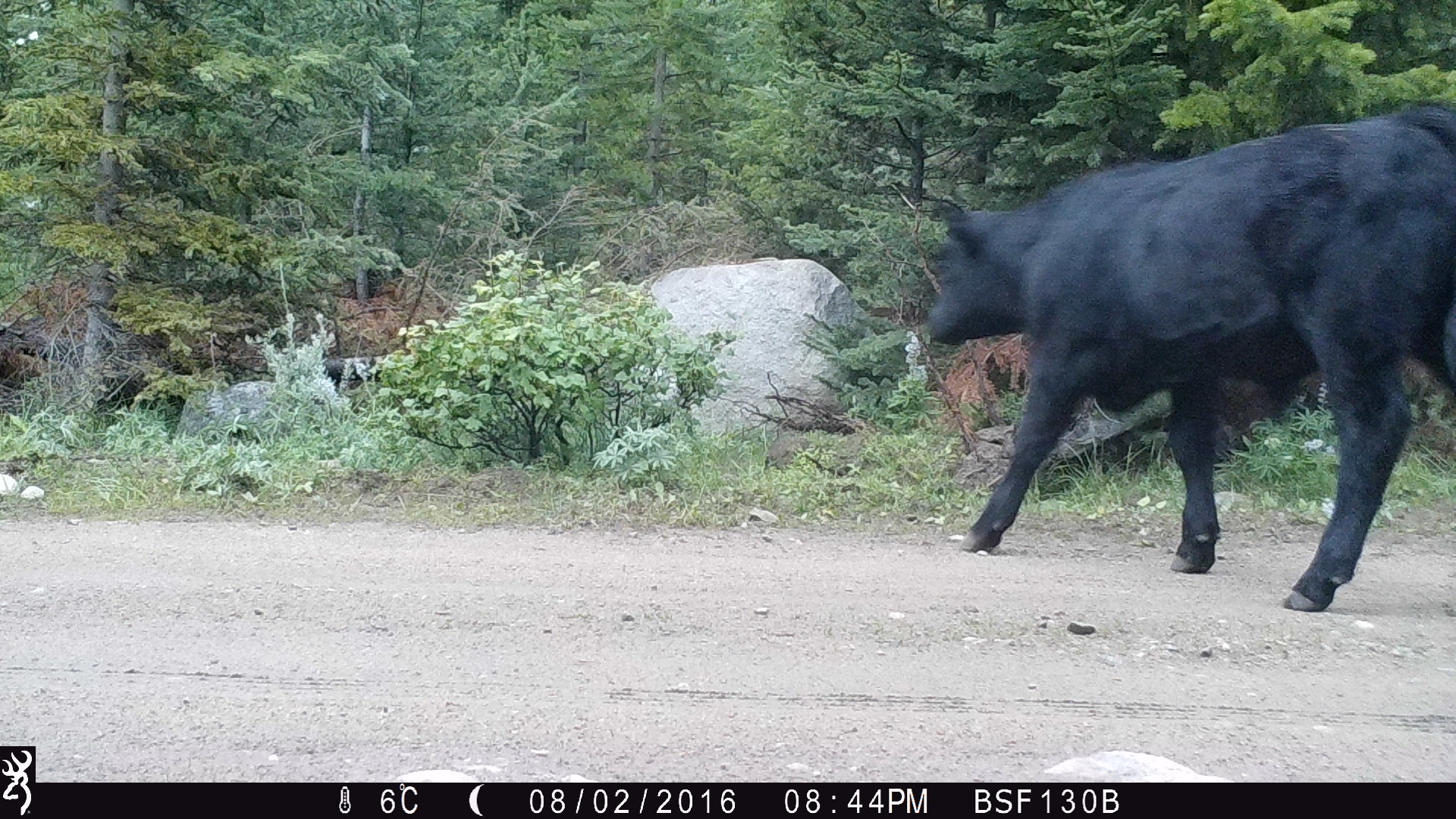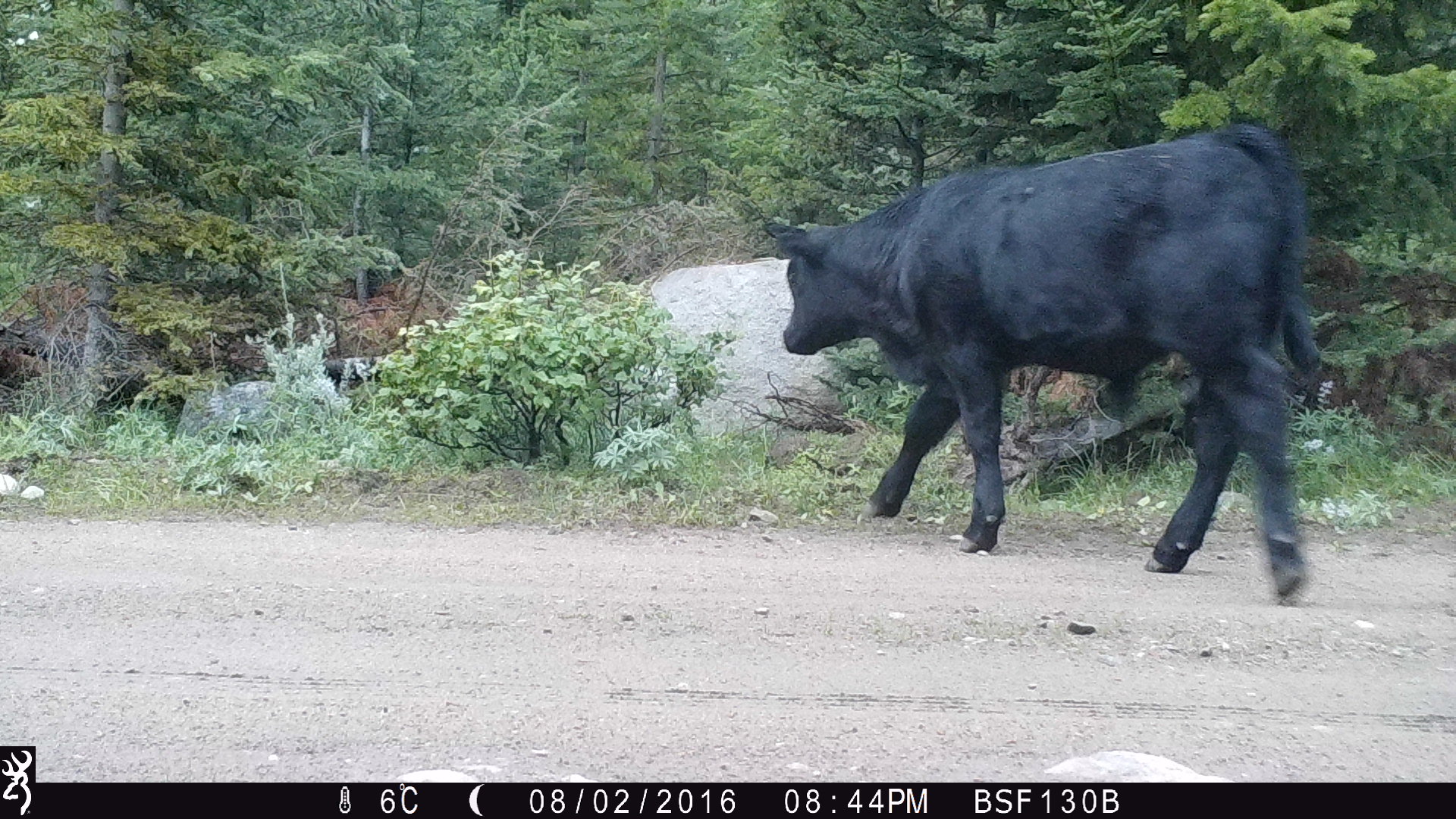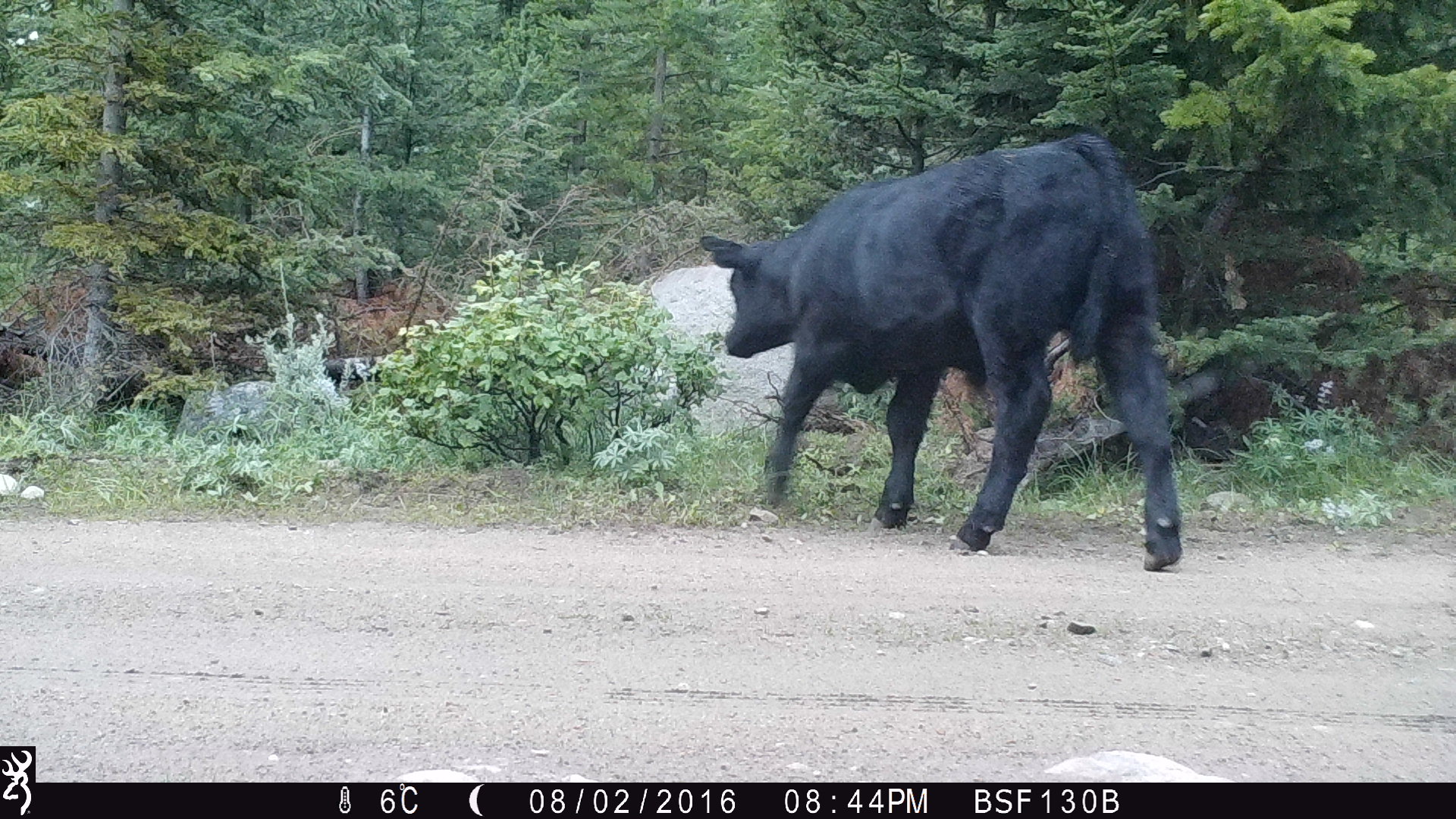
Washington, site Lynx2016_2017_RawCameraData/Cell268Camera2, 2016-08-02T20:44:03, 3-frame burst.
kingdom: Animalia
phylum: Chordata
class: Mammalia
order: Artiodactyla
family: Bovidae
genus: Bos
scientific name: Bos taurus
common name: domestic cattle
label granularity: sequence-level